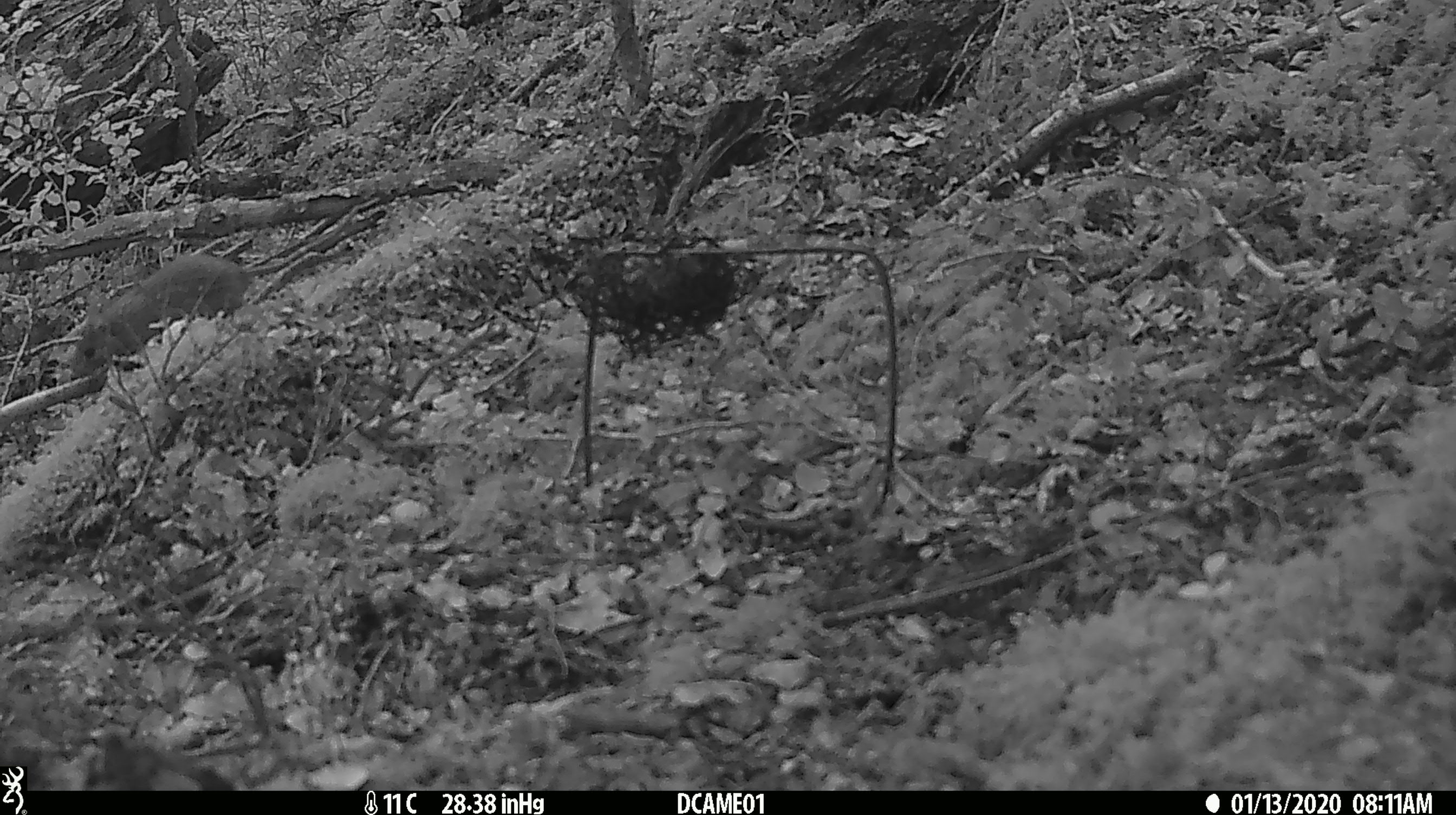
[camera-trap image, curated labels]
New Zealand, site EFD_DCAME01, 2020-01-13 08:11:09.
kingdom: Animalia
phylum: Chordata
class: Mammalia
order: Rodentia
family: Muridae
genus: Rattus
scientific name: Rattus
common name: rat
Rat (Rattus).